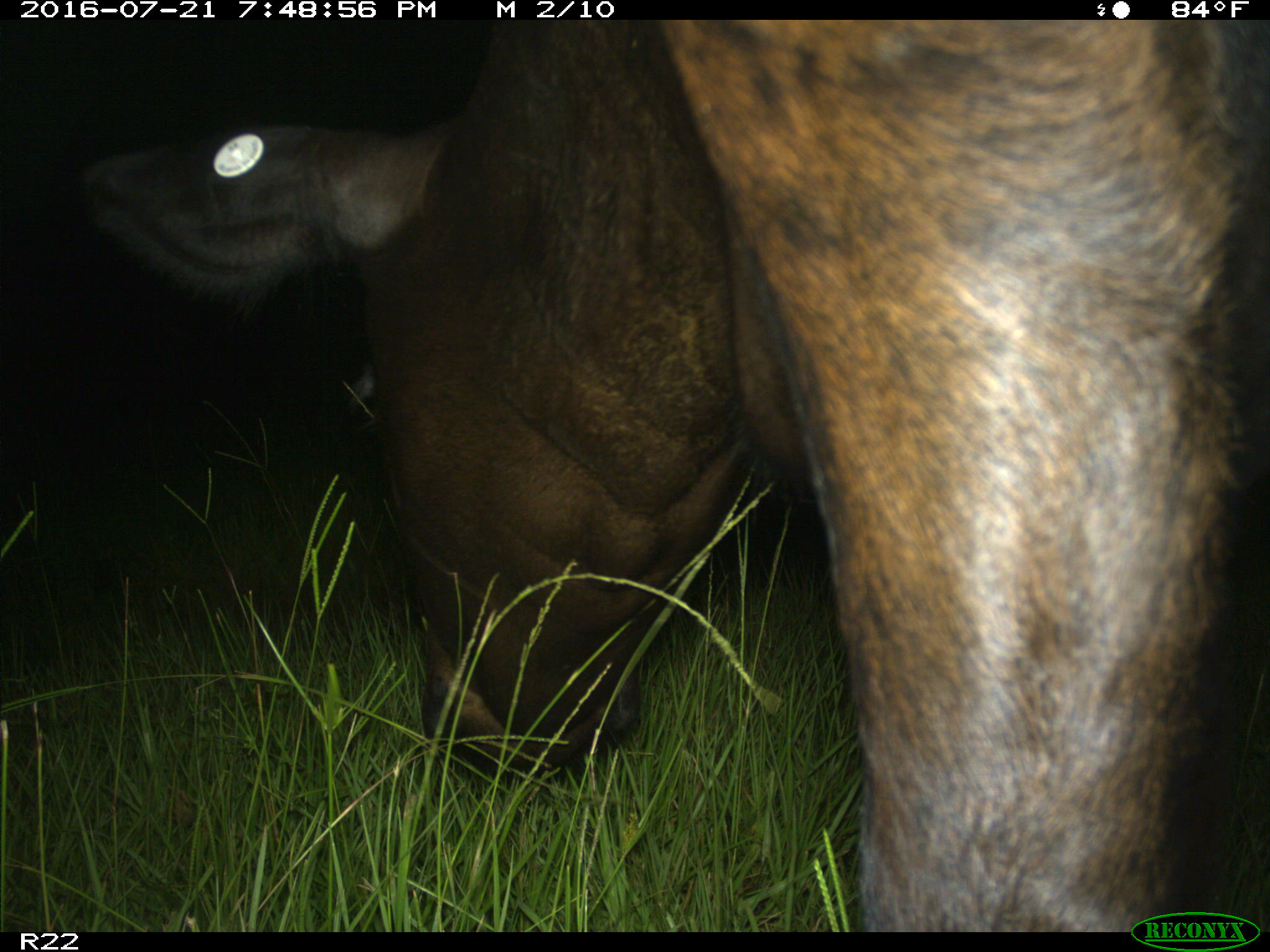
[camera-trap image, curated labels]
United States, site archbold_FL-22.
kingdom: Animalia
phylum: Chordata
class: Mammalia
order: Artiodactyla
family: Bovidae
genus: Bos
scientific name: Bos taurus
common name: domestic cow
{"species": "Bos taurus (domestic cow)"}